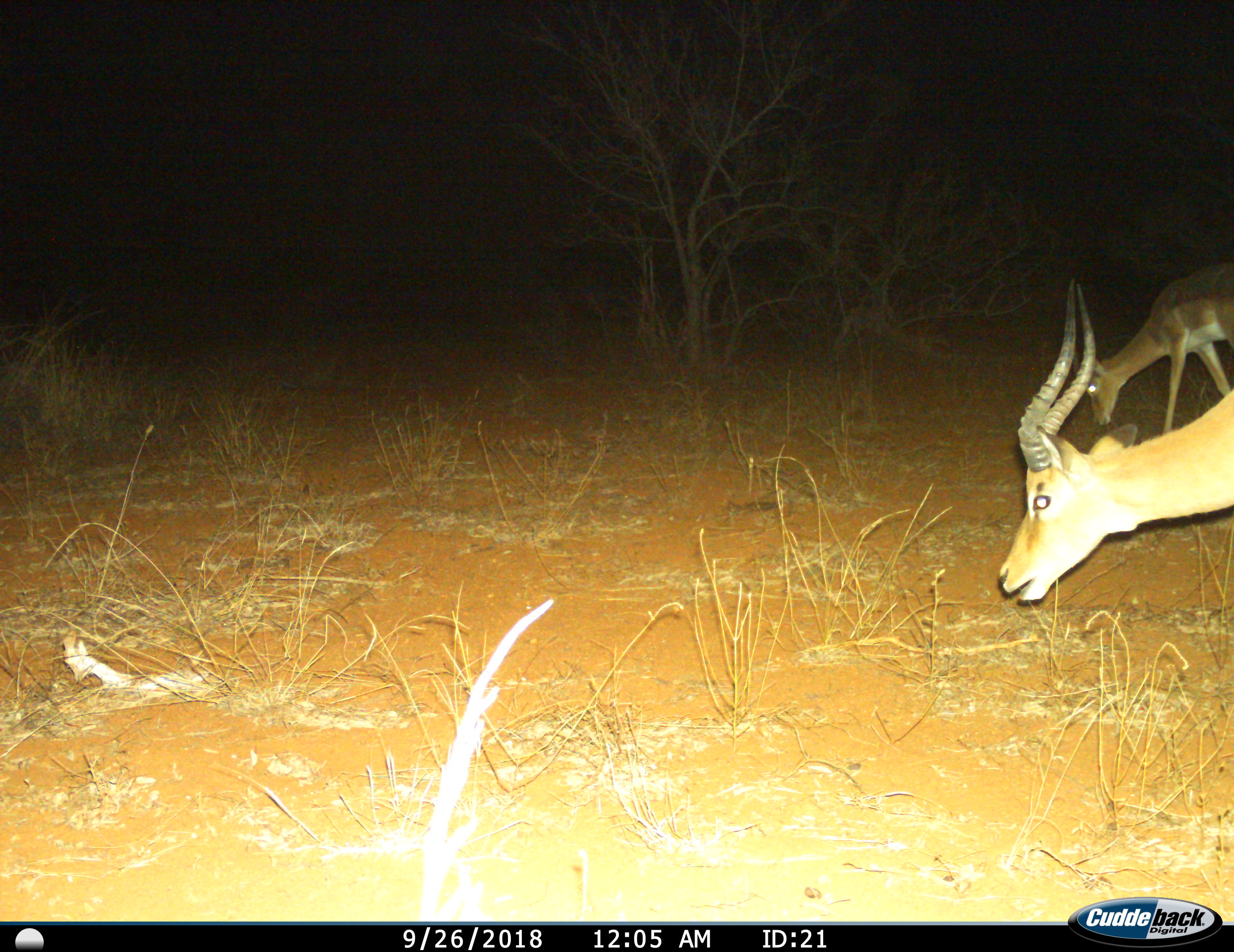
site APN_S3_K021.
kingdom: Animalia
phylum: Chordata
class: Mammalia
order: Artiodactyla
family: Bovidae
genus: Aepyceros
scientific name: Aepyceros melampus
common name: impala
Impala (Aepyceros melampus), count 2. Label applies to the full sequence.